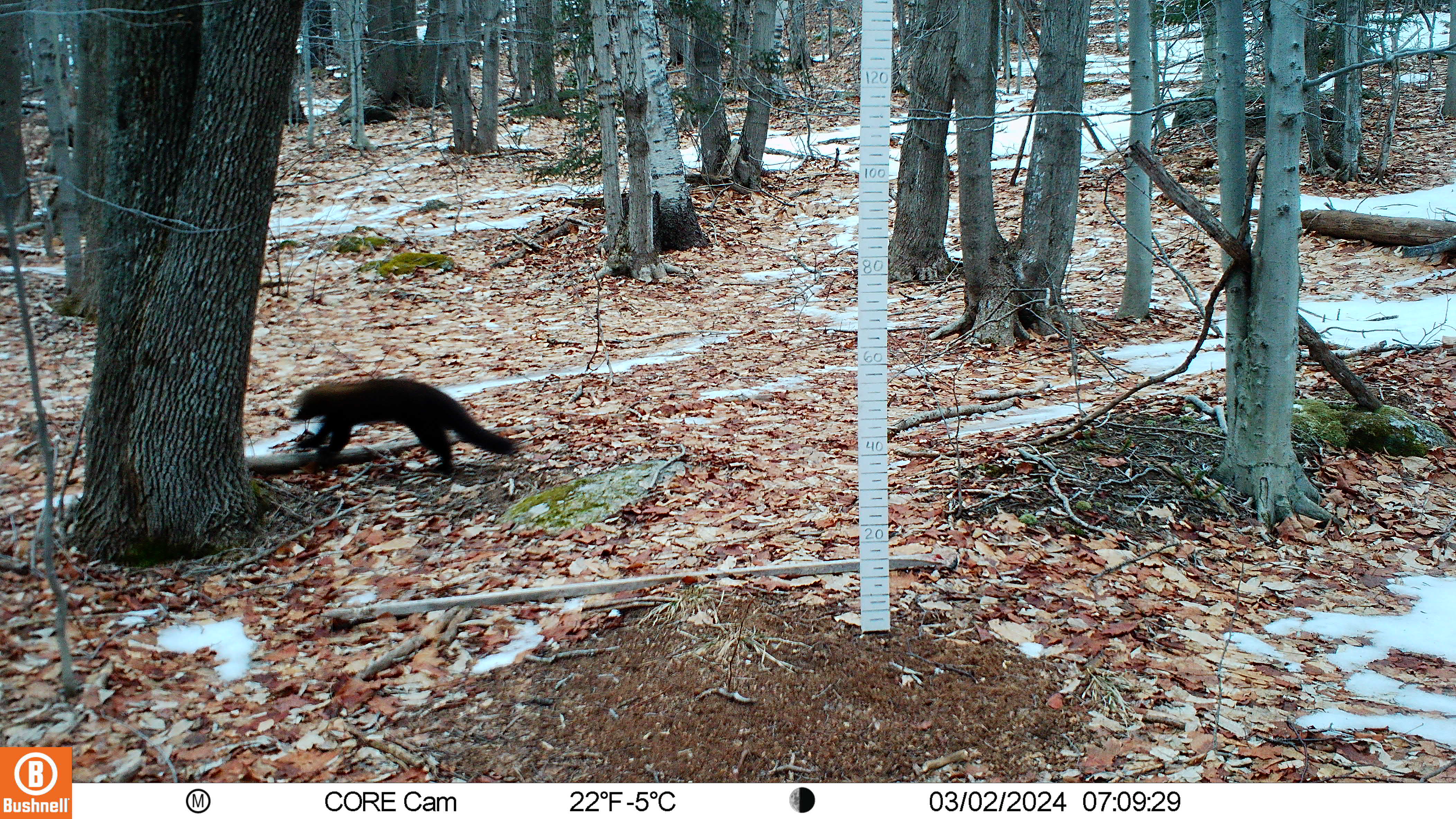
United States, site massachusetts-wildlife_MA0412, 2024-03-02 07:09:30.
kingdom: Animalia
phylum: Chordata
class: Mammalia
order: Carnivora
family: Mustelidae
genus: Pekania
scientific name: Pekania pennanti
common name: fisher